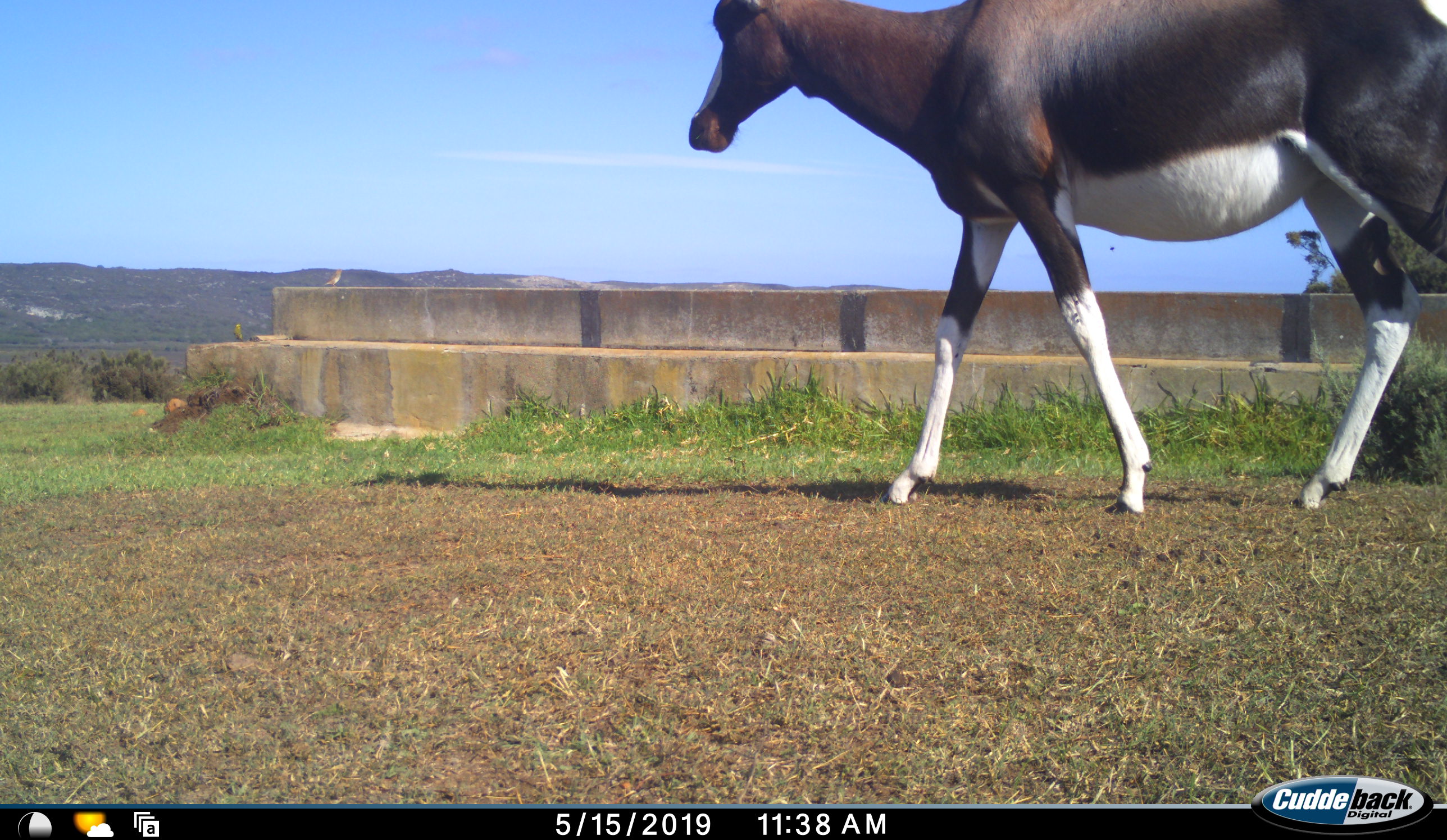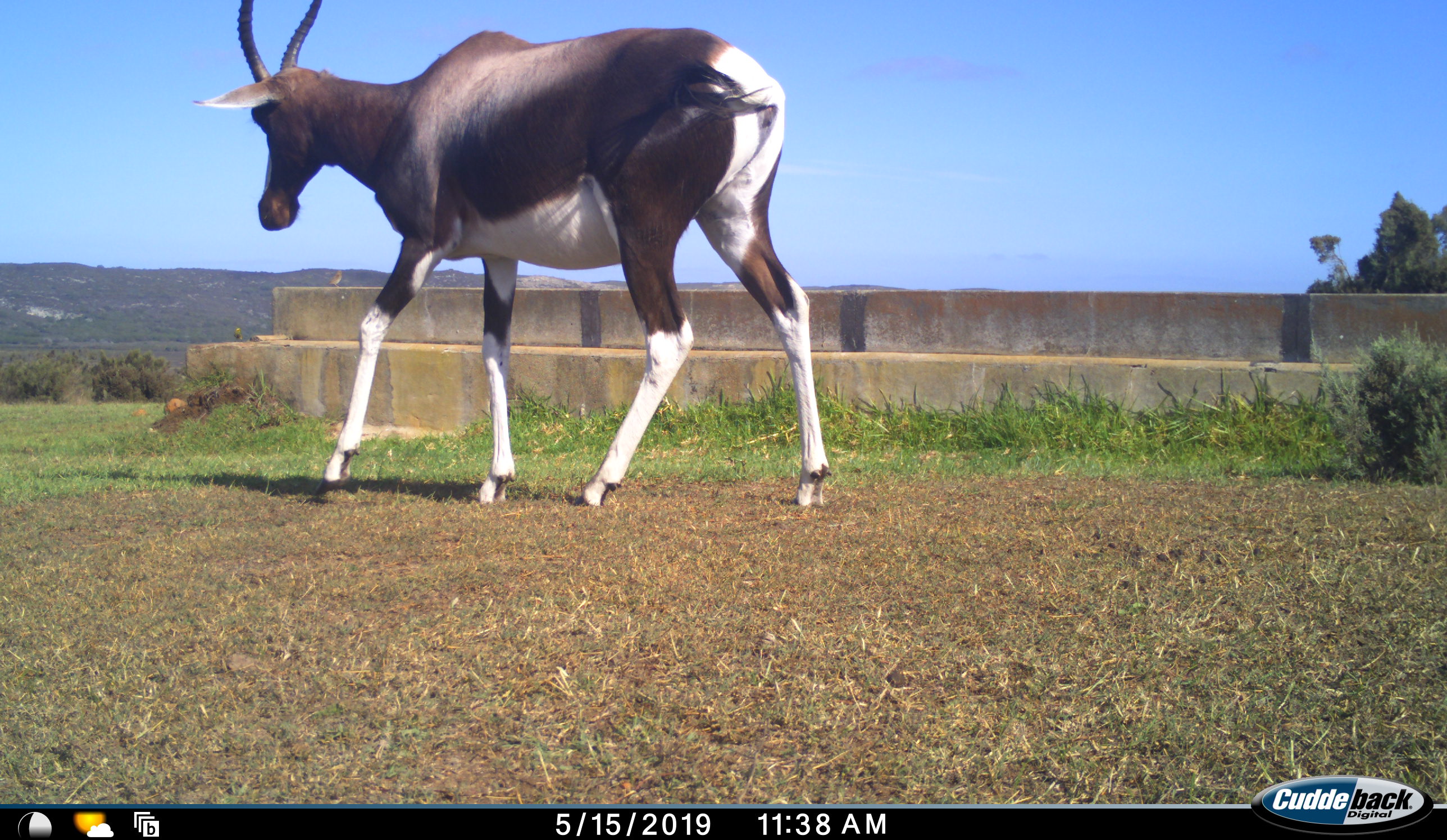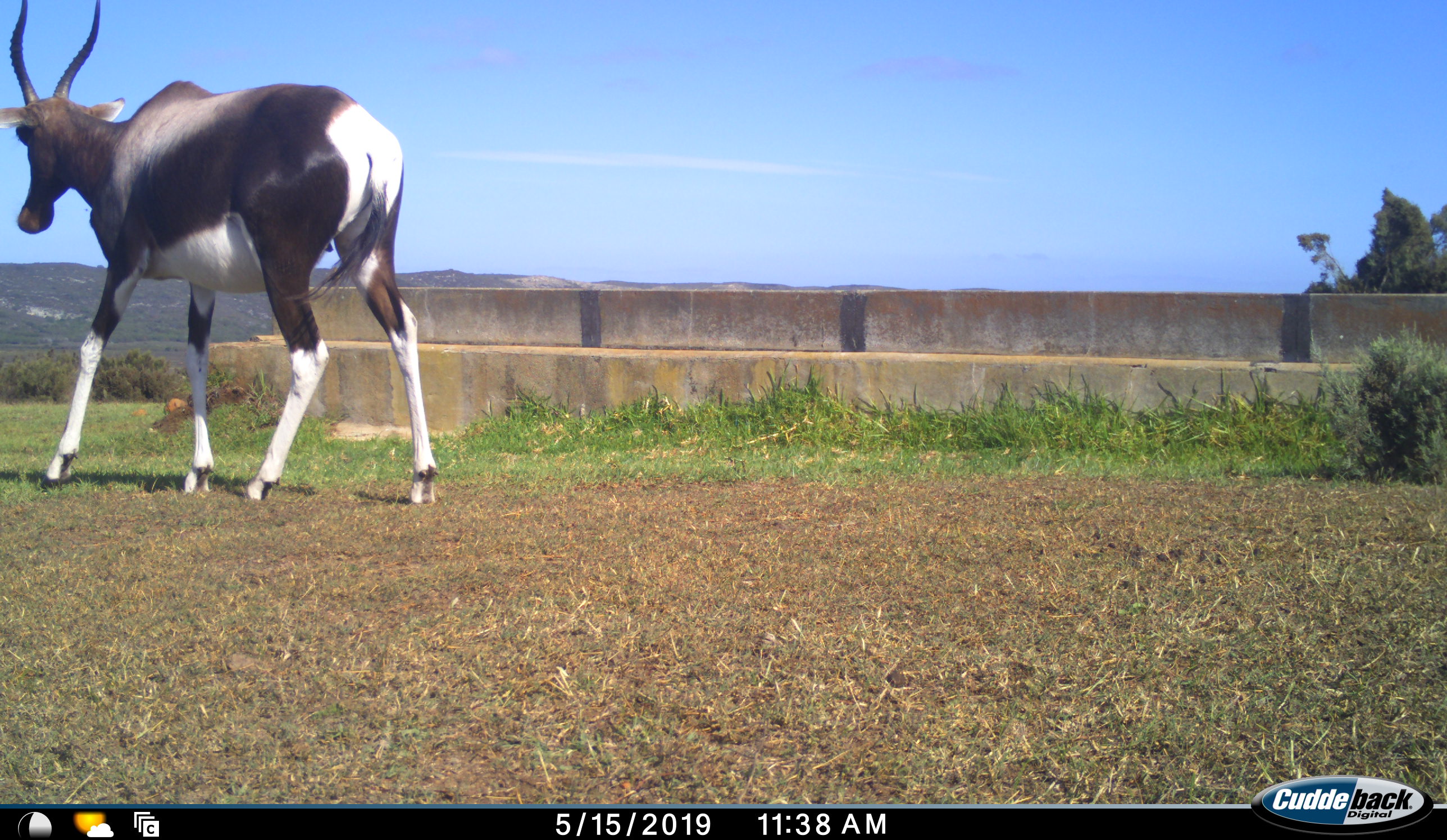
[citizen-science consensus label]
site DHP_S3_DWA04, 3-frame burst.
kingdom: Animalia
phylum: Chordata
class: Mammalia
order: Artiodactyla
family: Bovidae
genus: Damaliscus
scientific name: Damaliscus pygargus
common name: bontebok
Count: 1.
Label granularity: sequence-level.